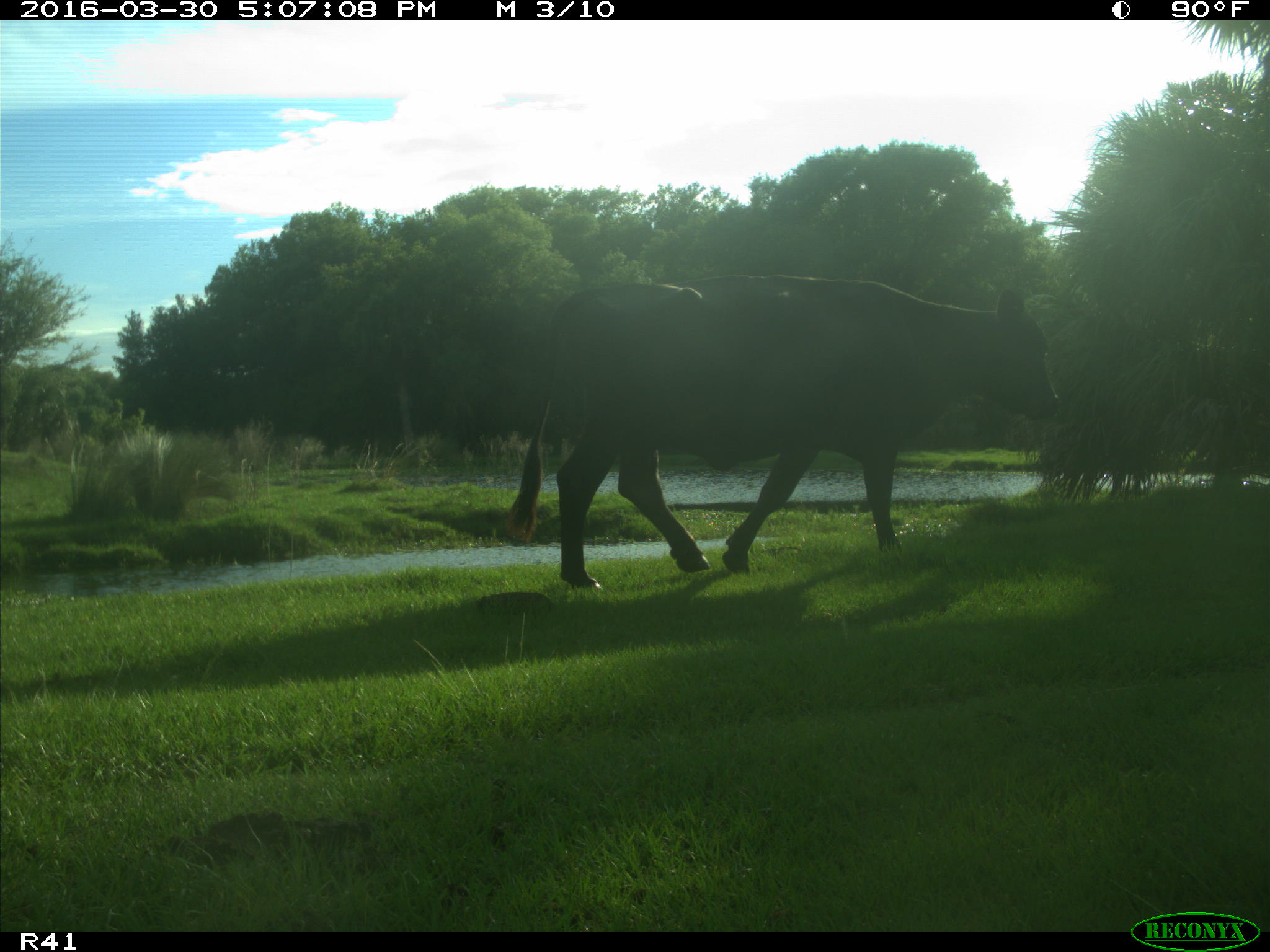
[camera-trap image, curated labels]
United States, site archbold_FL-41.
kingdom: Animalia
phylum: Chordata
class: Mammalia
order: Artiodactyla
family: Bovidae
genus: Bos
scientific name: Bos taurus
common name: domestic cow